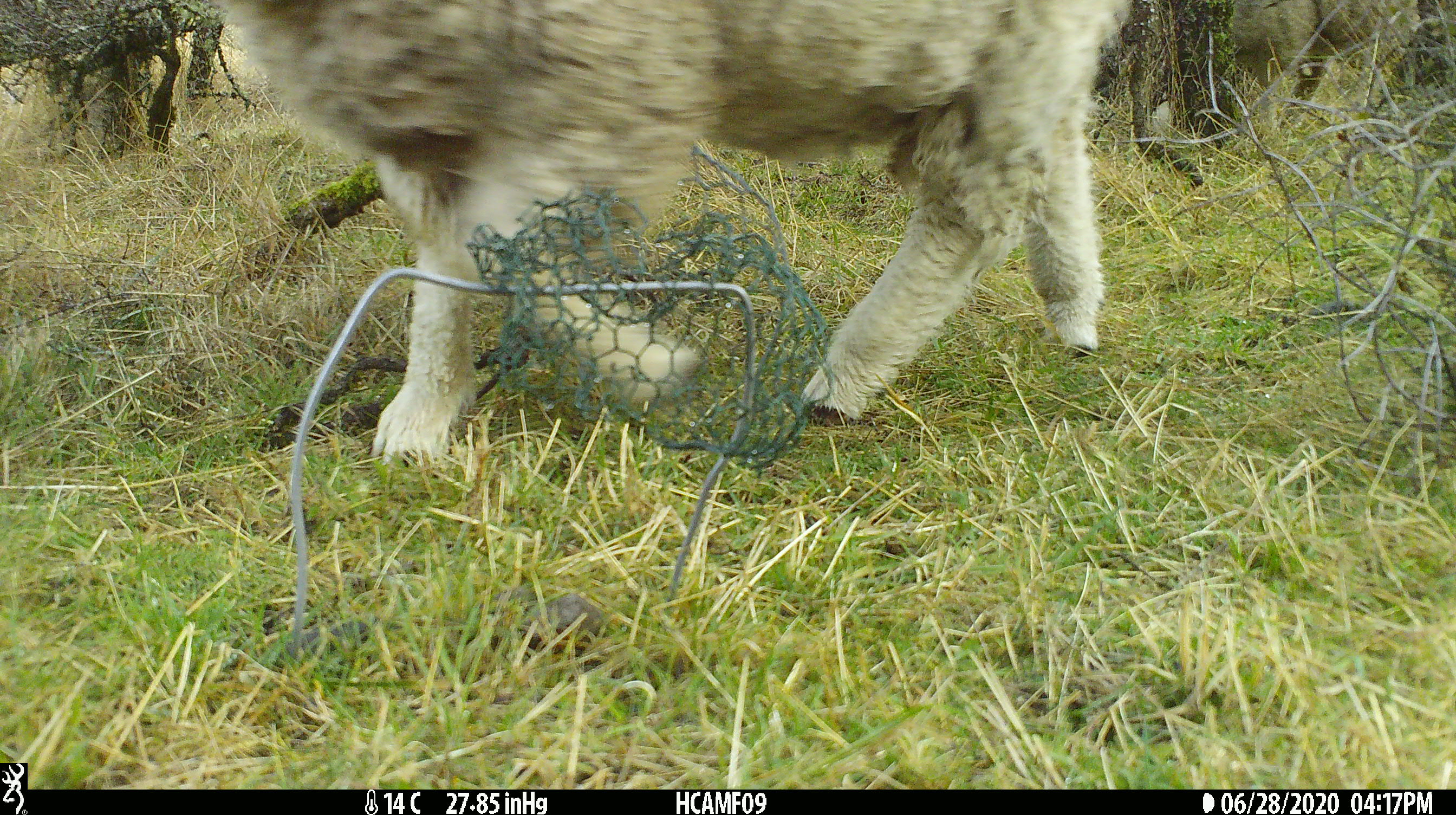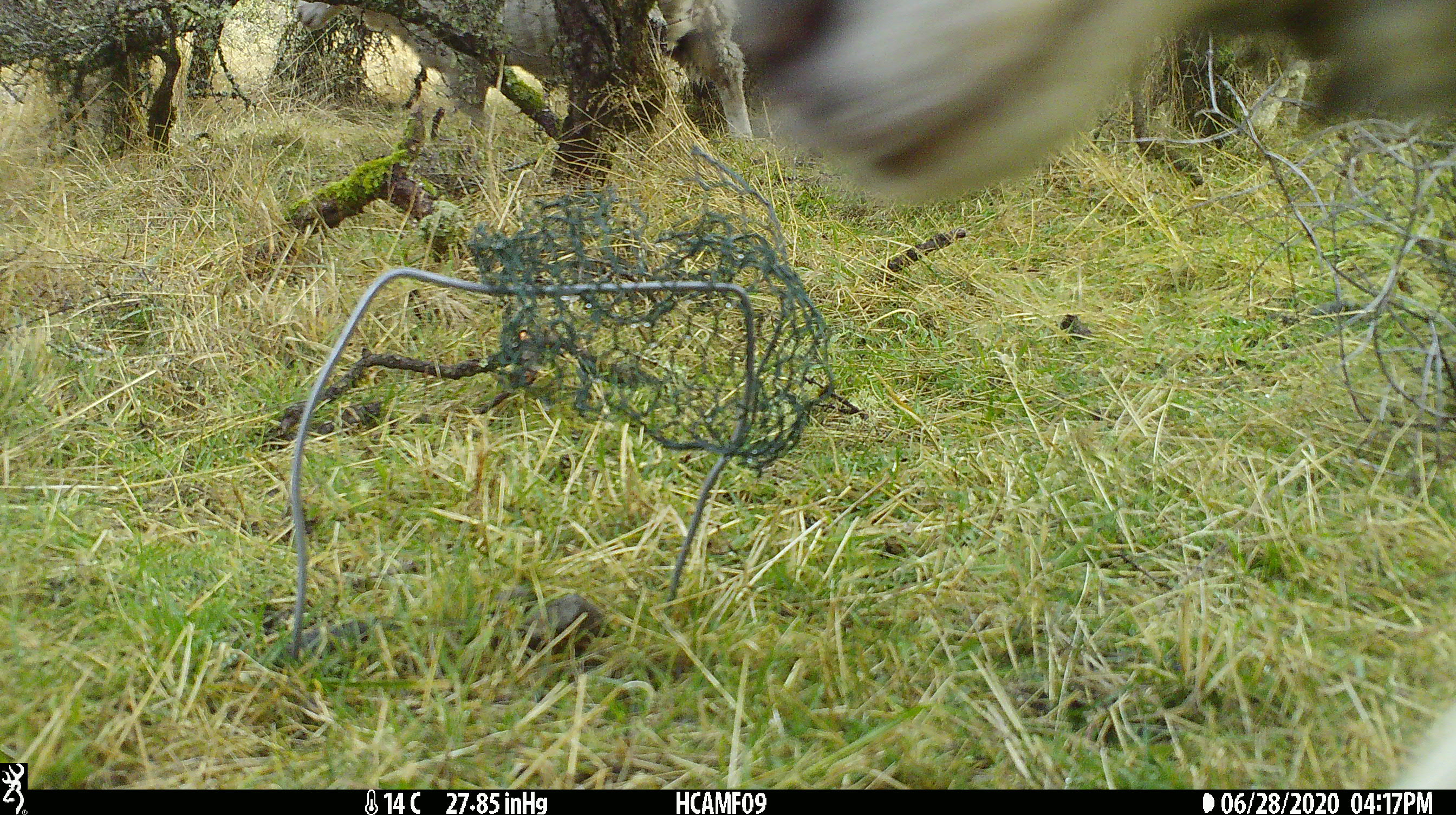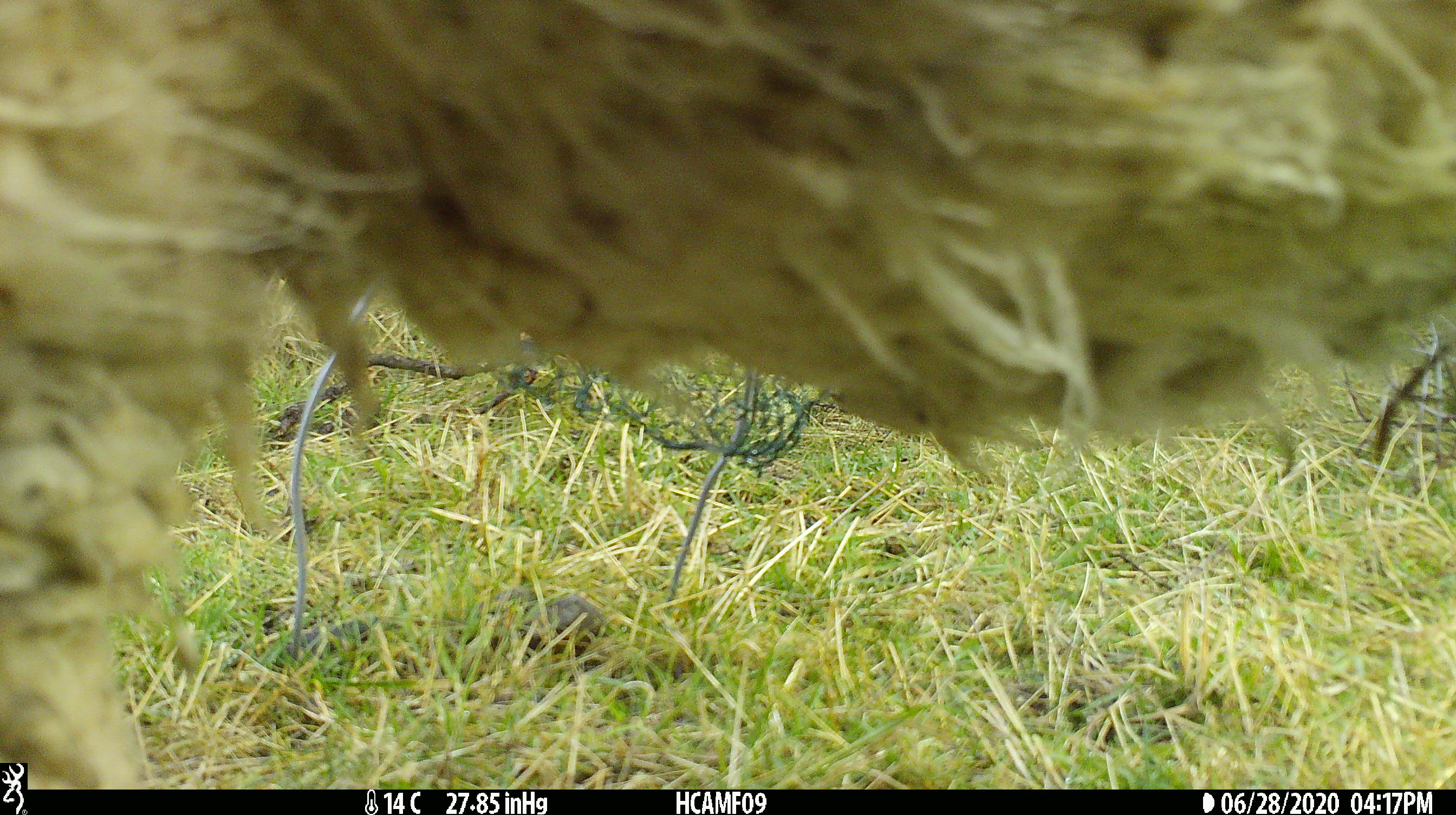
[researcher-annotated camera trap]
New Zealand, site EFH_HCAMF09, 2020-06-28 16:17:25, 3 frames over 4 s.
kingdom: Animalia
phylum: Chordata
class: Mammalia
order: Artiodactyla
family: Bovidae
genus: Ovis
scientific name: Ovis aries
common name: domestic sheep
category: sheep